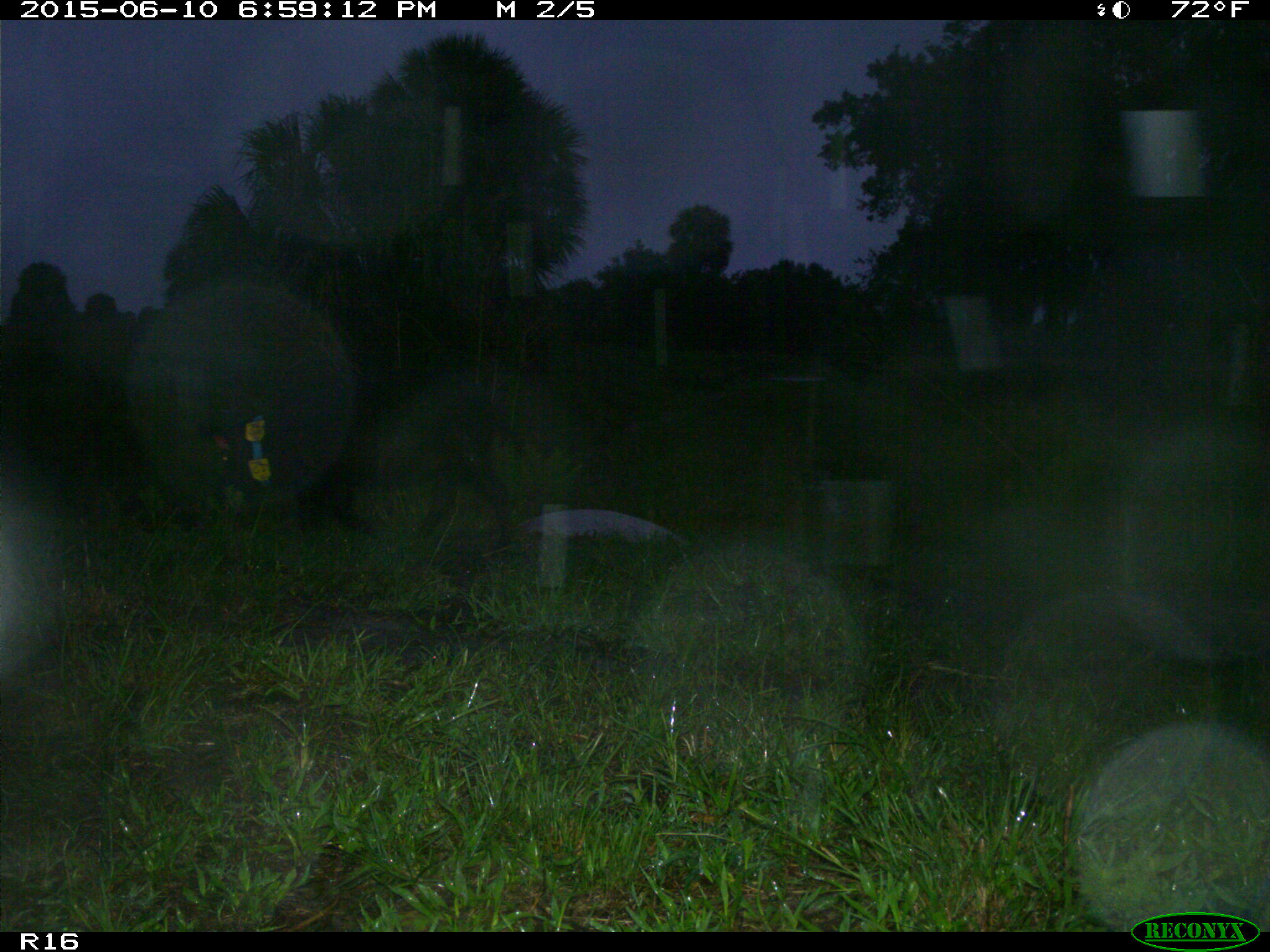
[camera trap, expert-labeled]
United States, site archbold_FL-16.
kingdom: Animalia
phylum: Chordata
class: Mammalia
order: Artiodactyla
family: Suidae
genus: Sus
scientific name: Sus scrofa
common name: wild boar